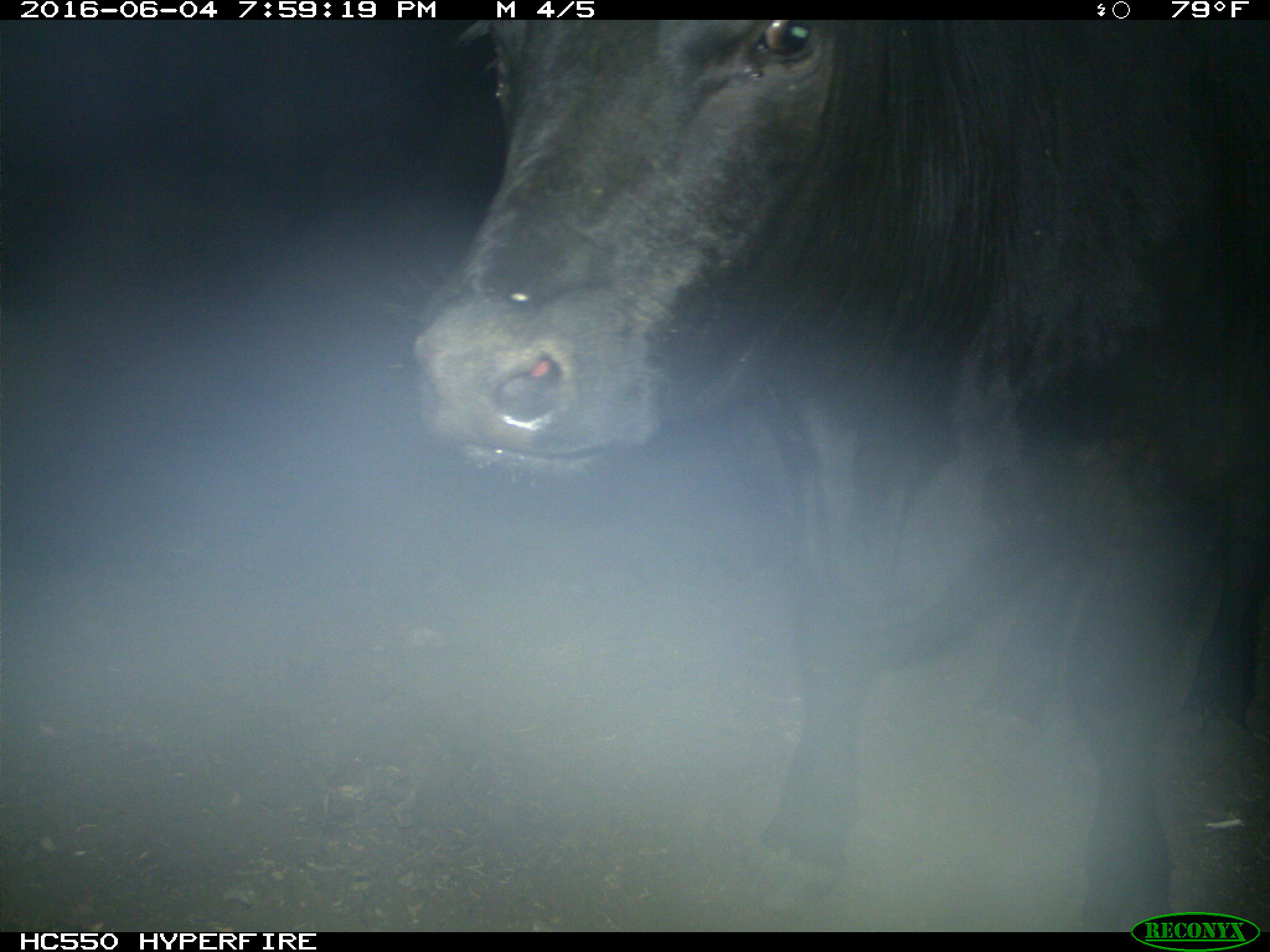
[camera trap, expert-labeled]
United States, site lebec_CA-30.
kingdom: Animalia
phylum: Chordata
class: Mammalia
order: Artiodactyla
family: Bovidae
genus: Bos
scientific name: Bos taurus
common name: domestic cow